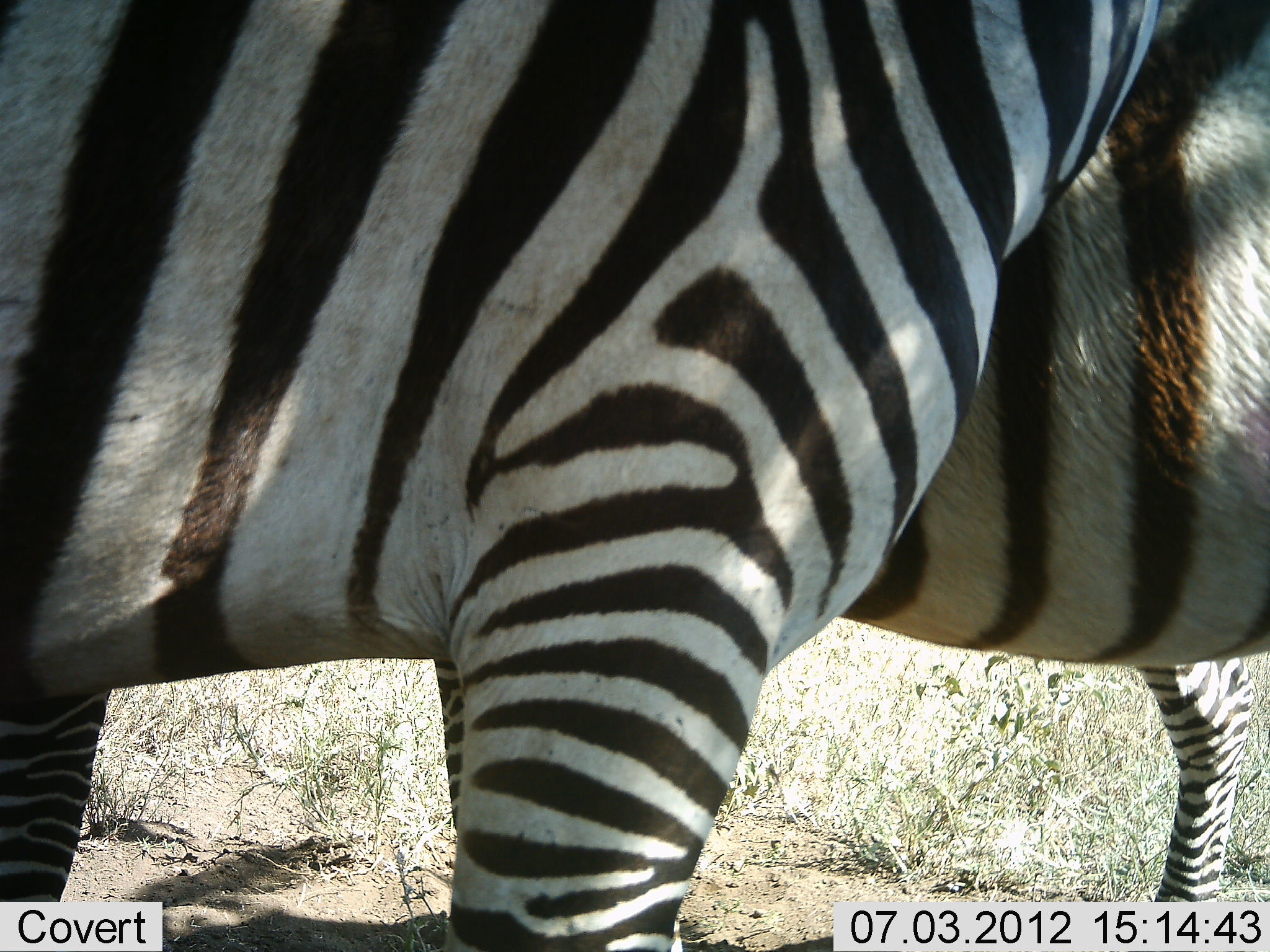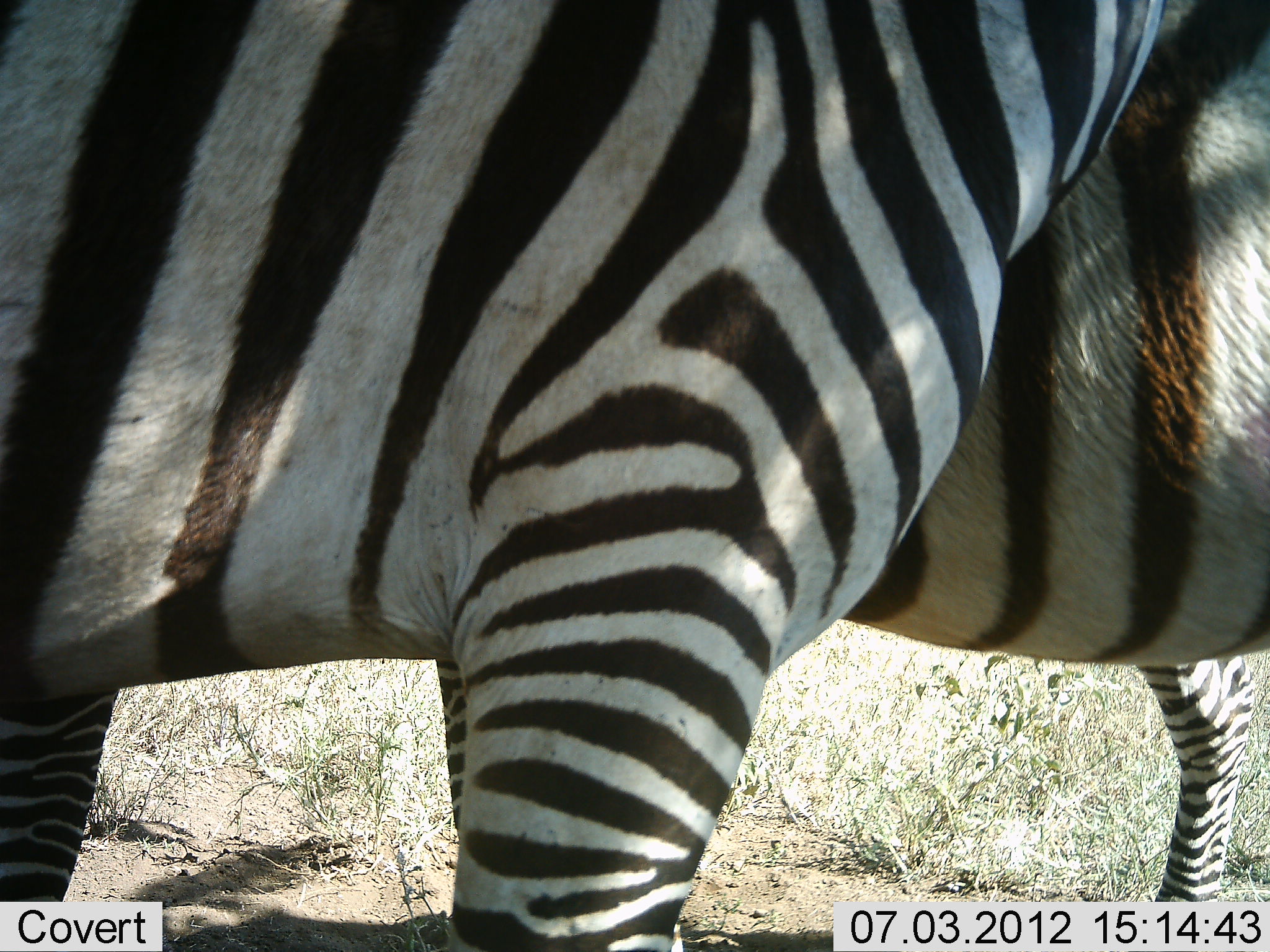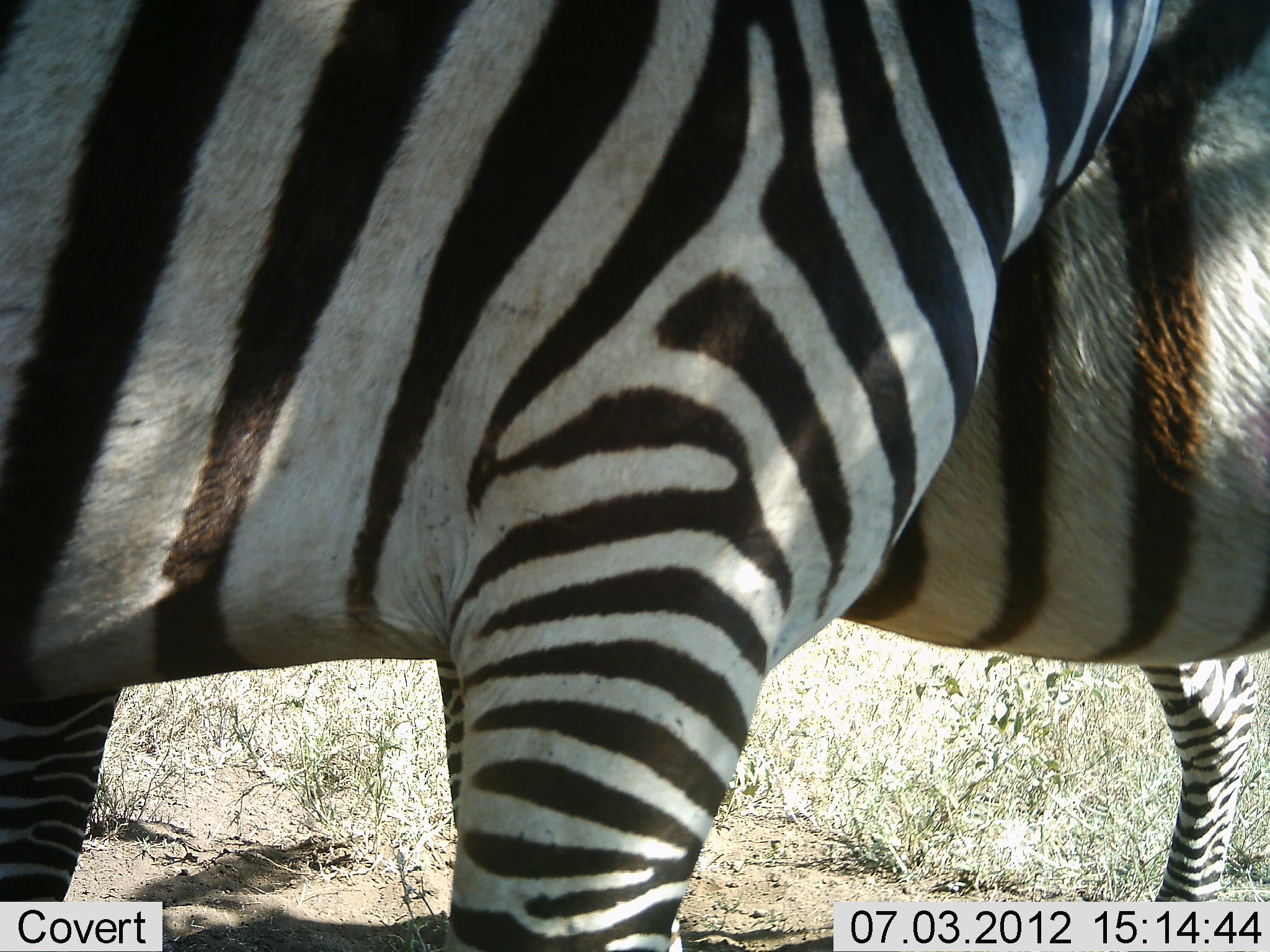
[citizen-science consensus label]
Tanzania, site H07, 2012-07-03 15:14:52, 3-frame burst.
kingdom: Animalia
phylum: Chordata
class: Mammalia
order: Perissodactyla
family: Equidae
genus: Equus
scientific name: Equus quagga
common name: plains zebra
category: zebra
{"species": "zebra (plains zebra) (Equus quagga)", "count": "2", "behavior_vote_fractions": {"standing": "100%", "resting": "0%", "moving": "0%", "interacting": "10%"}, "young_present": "0%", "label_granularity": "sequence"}